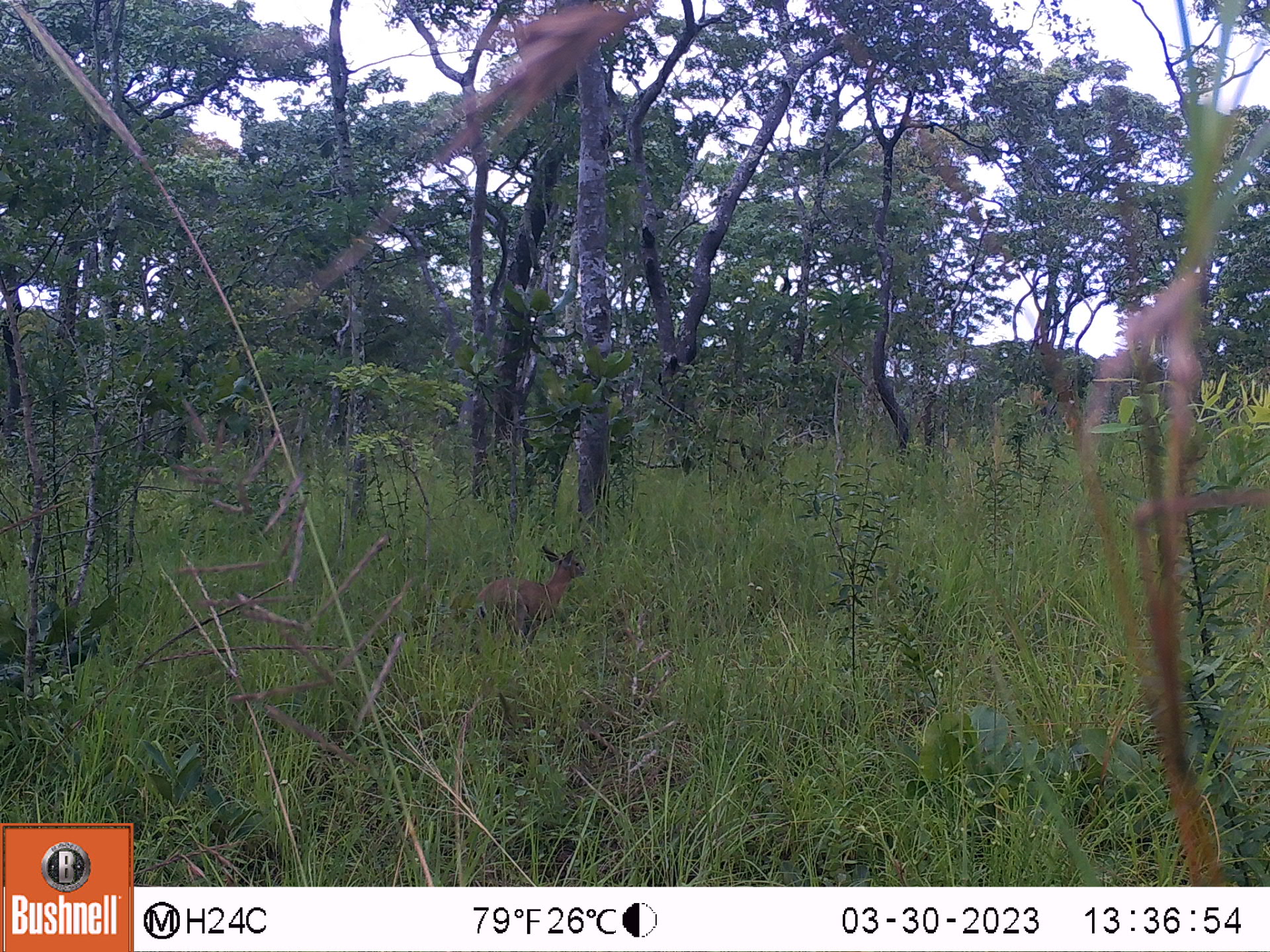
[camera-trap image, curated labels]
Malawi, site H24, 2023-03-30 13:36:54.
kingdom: Animalia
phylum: Chordata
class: Mammalia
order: Artiodactyla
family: Bovidae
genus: Sylvicapra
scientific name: Sylvicapra grimmia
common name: common duiker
Common duiker (Sylvicapra grimmia), count 1.